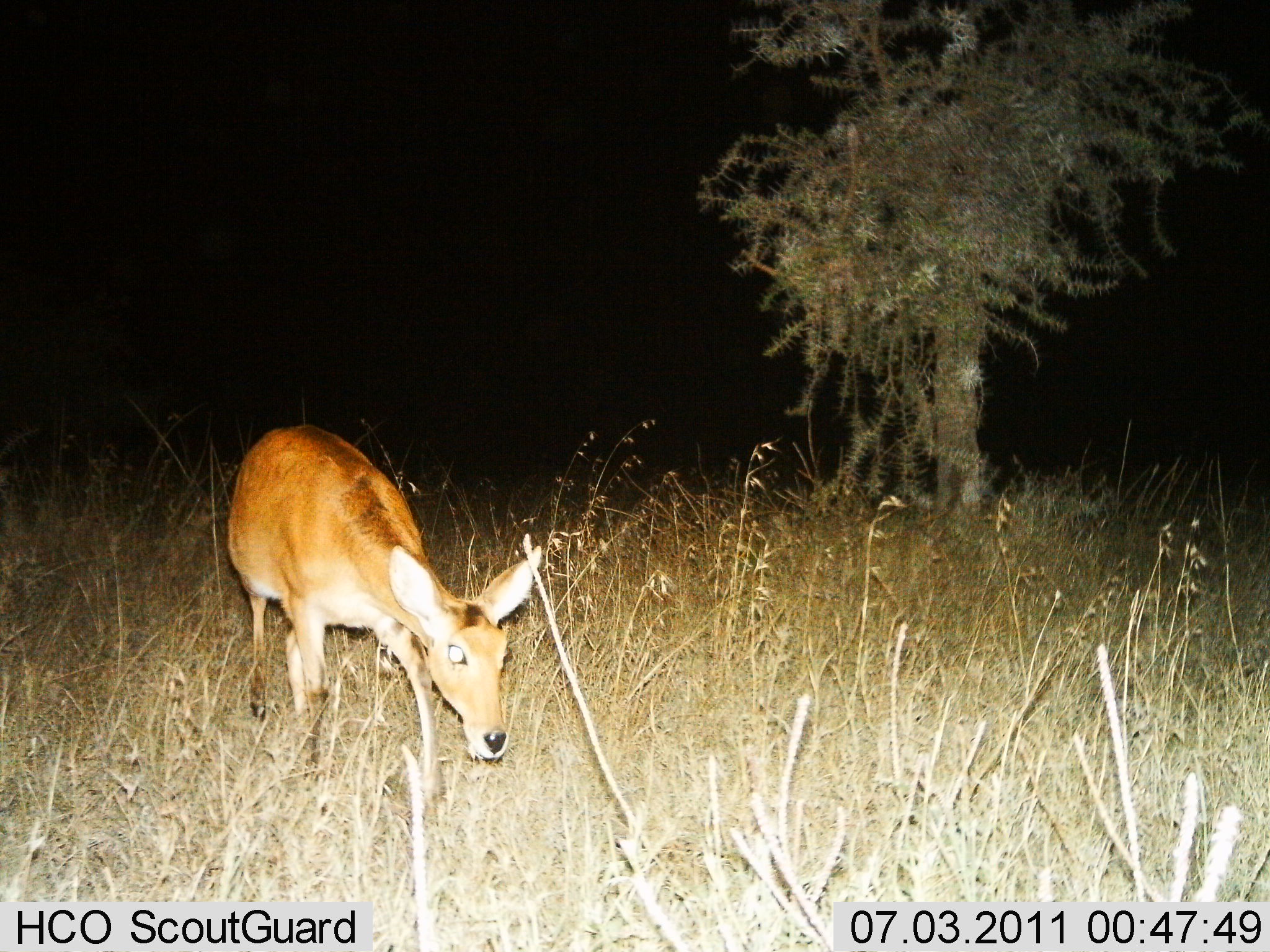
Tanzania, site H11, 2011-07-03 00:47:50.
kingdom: Animalia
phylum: Chordata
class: Mammalia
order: Artiodactyla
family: Bovidae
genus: Redunca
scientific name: Redunca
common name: reedbuck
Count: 1.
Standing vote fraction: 36%.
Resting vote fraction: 0%.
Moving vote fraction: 55%.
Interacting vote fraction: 0%.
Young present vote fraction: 0%.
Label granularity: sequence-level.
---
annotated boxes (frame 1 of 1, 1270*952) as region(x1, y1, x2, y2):
animal: region(224, 423, 544, 785)